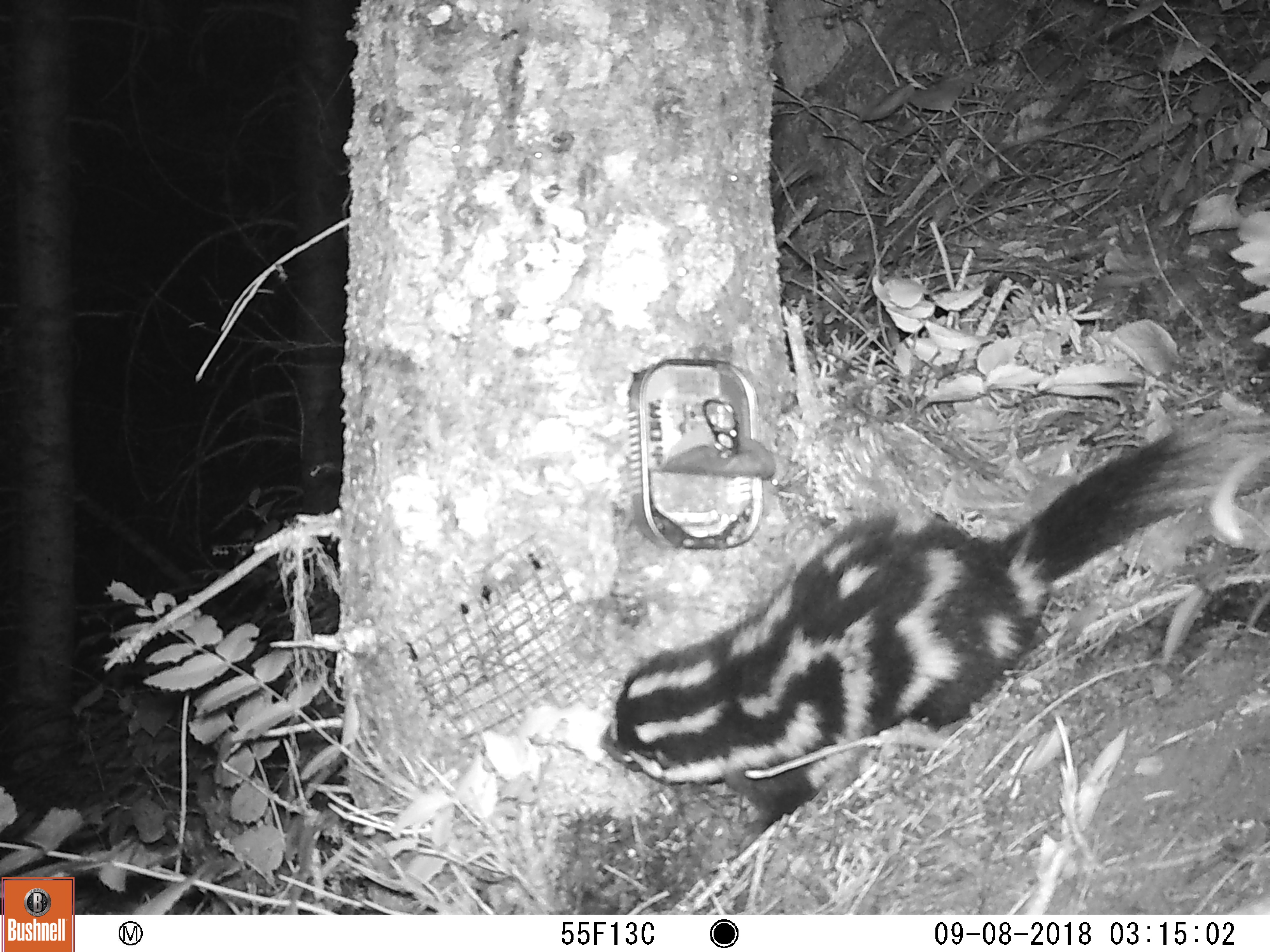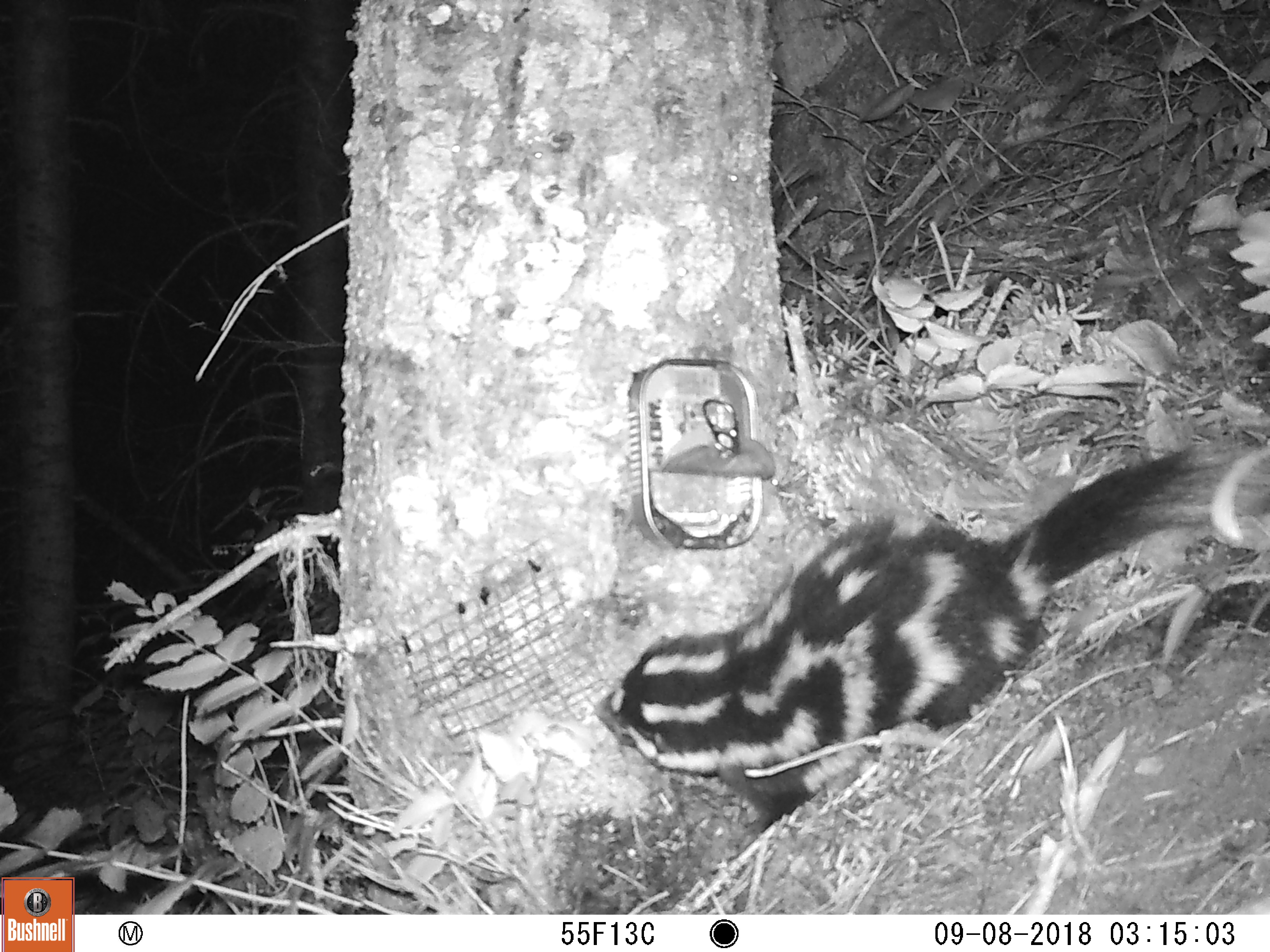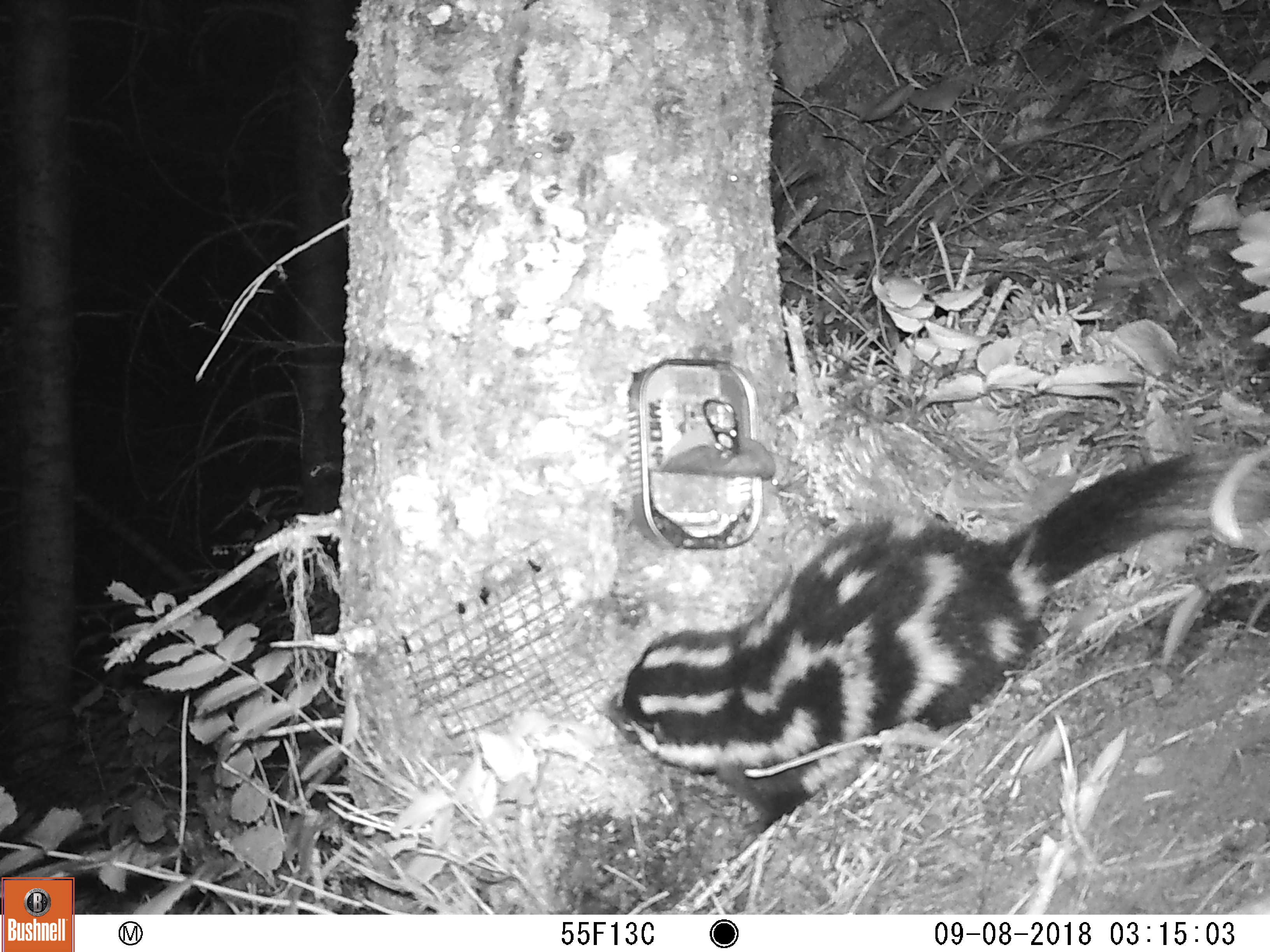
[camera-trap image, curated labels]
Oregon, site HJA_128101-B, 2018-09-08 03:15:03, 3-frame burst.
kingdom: Animalia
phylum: Chordata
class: Mammalia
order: Carnivora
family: Mephitidae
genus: Spilogale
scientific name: Spilogale gracilis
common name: western spotted skunk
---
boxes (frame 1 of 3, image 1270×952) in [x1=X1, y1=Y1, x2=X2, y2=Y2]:
western spotted skunk: [x1=563, y1=393, x2=1263, y2=854]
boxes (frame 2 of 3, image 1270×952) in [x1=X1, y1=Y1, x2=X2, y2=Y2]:
western spotted skunk: [x1=579, y1=394, x2=1263, y2=846]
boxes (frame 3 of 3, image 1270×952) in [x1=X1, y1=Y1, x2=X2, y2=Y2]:
western spotted skunk: [x1=570, y1=416, x2=1263, y2=847]